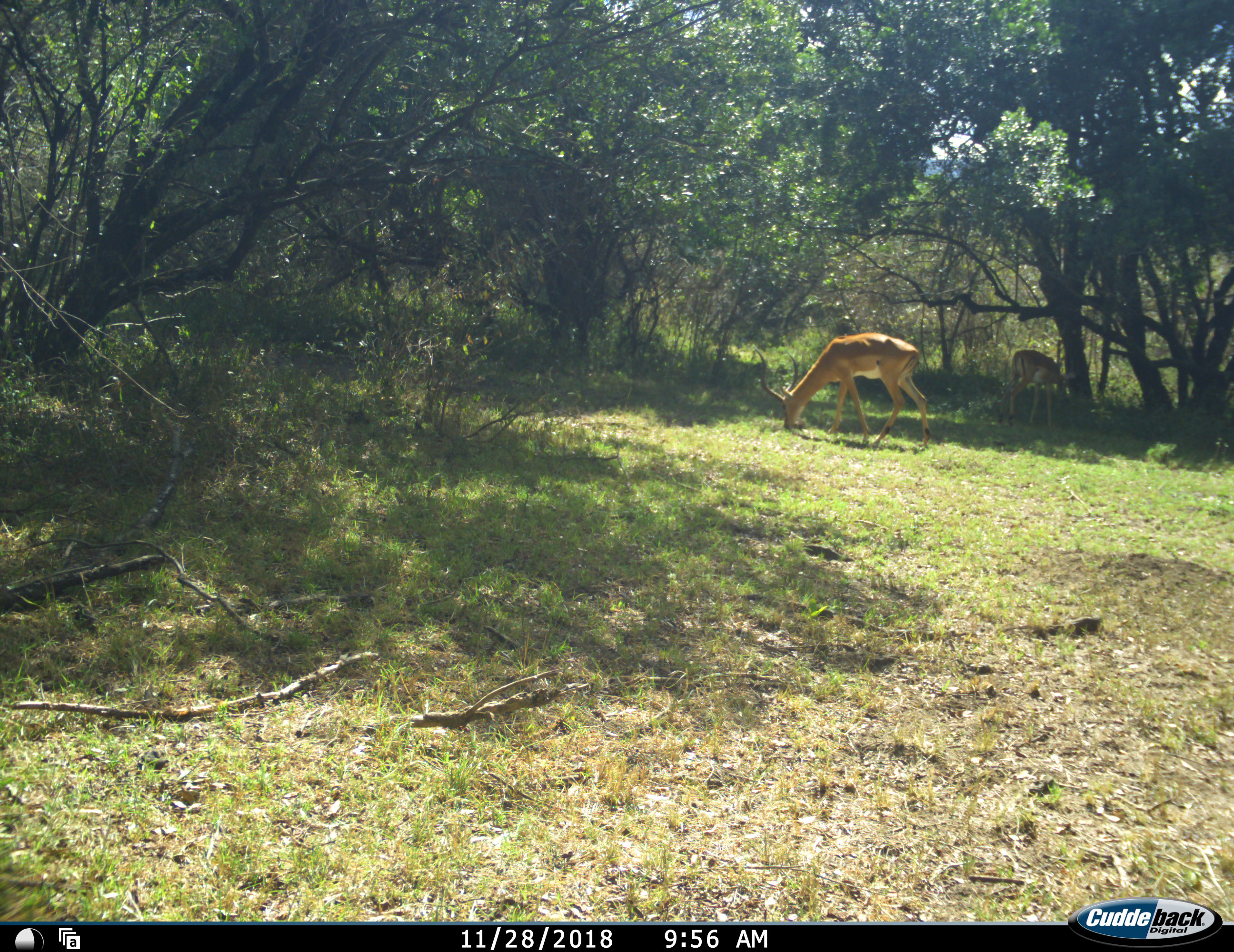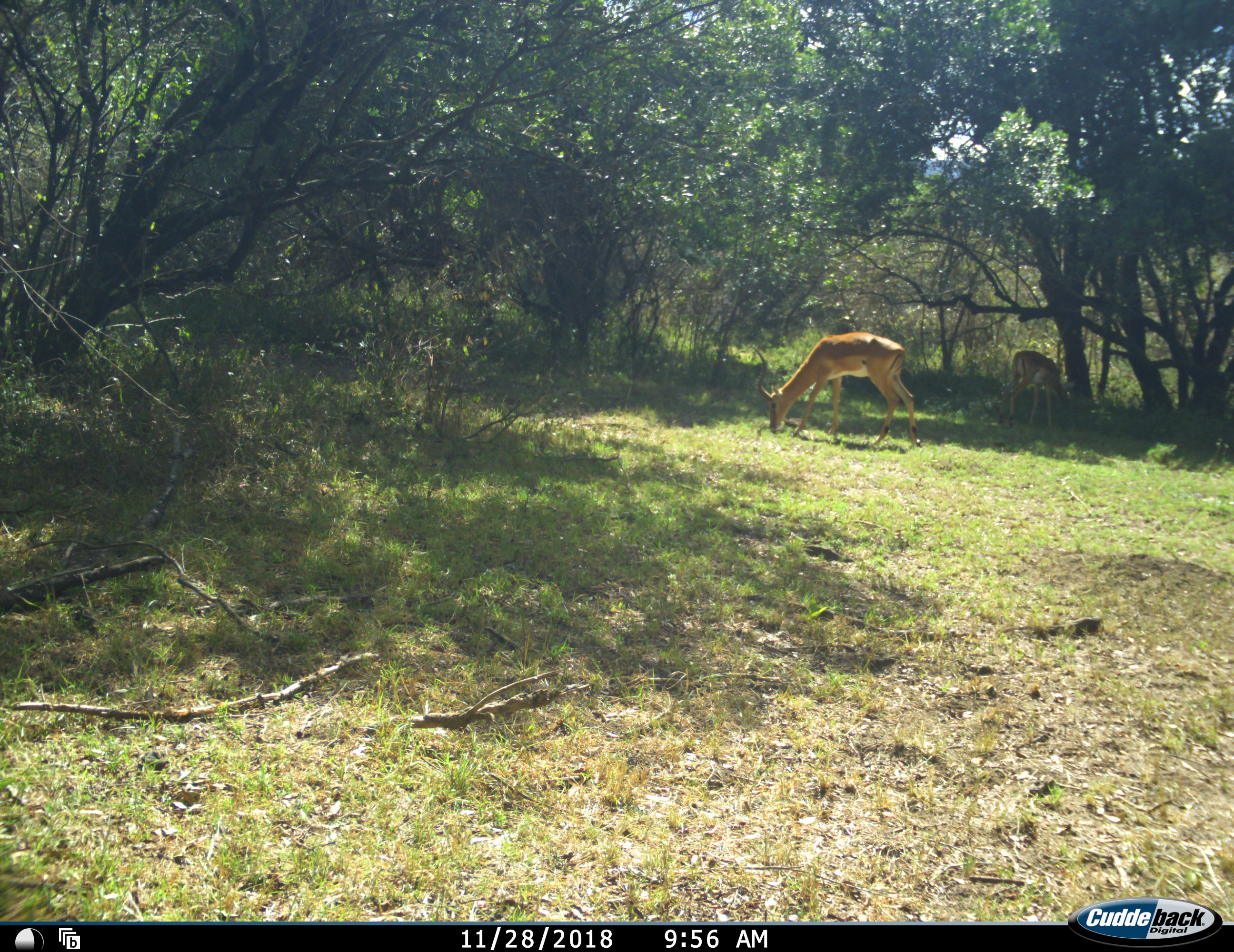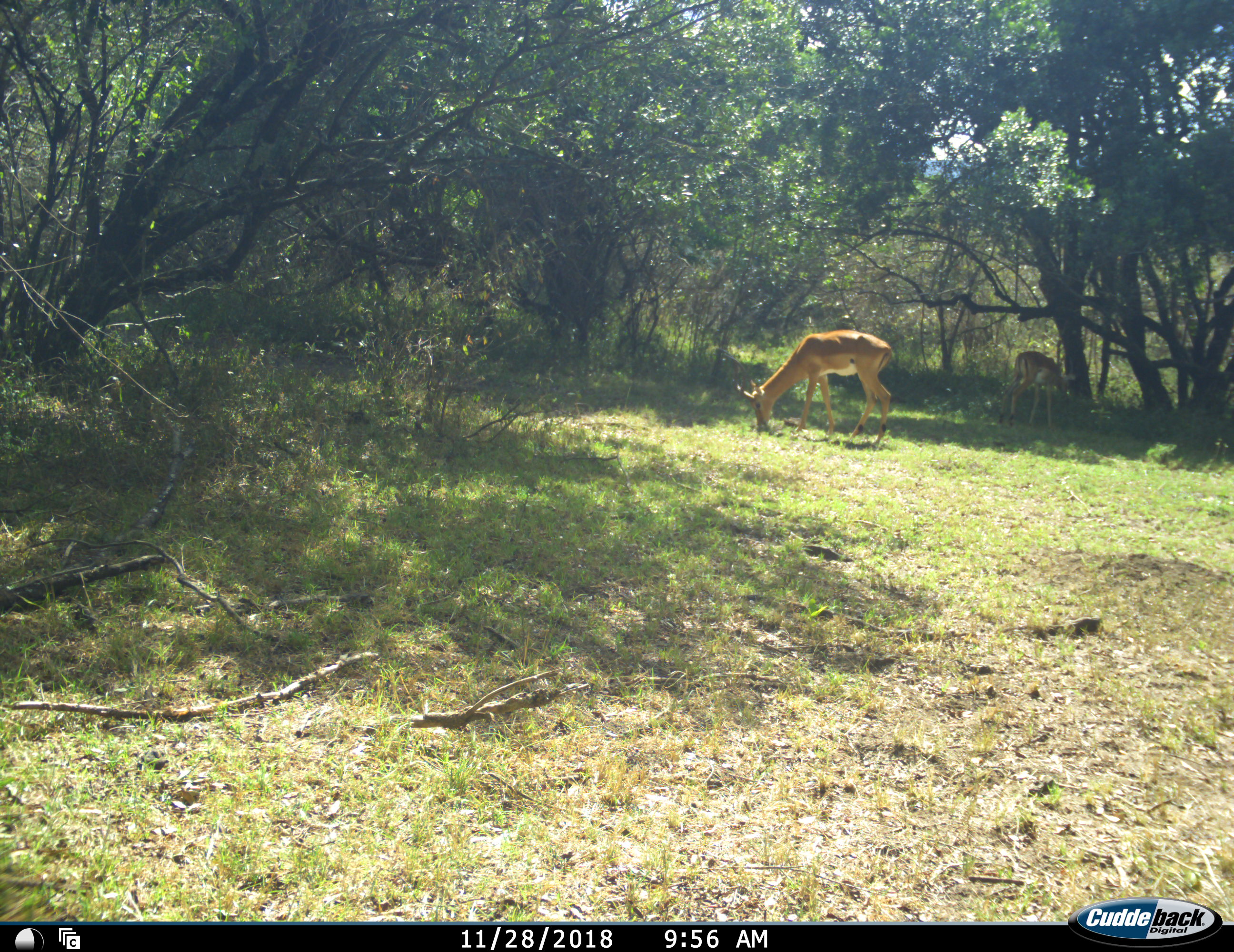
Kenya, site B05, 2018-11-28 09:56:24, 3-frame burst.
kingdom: Animalia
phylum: Chordata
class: Mammalia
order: Artiodactyla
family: Bovidae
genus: Aepyceros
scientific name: Aepyceros melampus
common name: impala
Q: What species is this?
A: Impala (Aepyceros melampus).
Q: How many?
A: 2.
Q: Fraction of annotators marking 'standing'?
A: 30%.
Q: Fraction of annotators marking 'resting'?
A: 0%.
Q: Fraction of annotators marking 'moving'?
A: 20%.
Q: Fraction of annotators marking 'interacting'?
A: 0%.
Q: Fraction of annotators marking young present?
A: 0%.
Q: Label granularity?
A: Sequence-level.